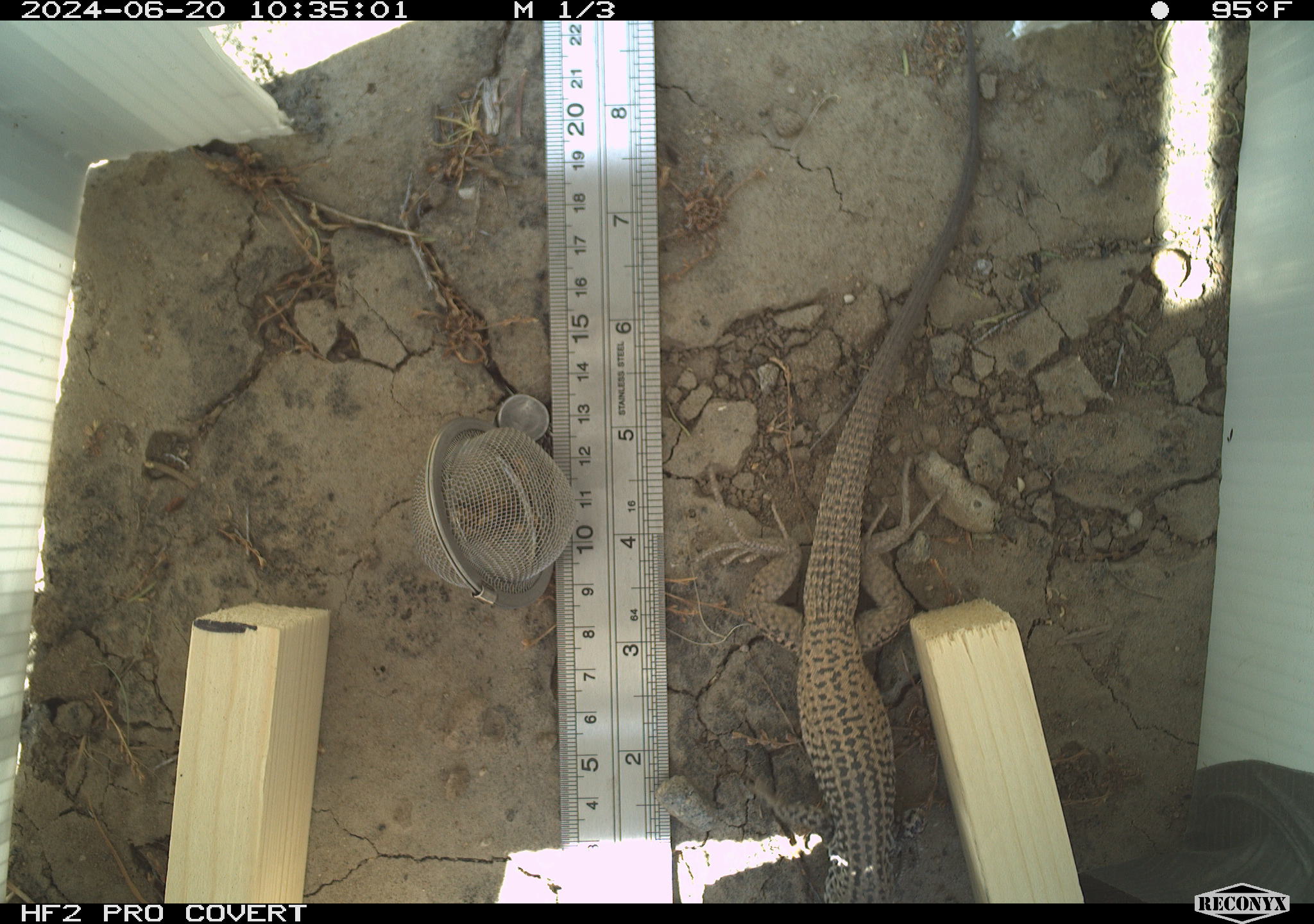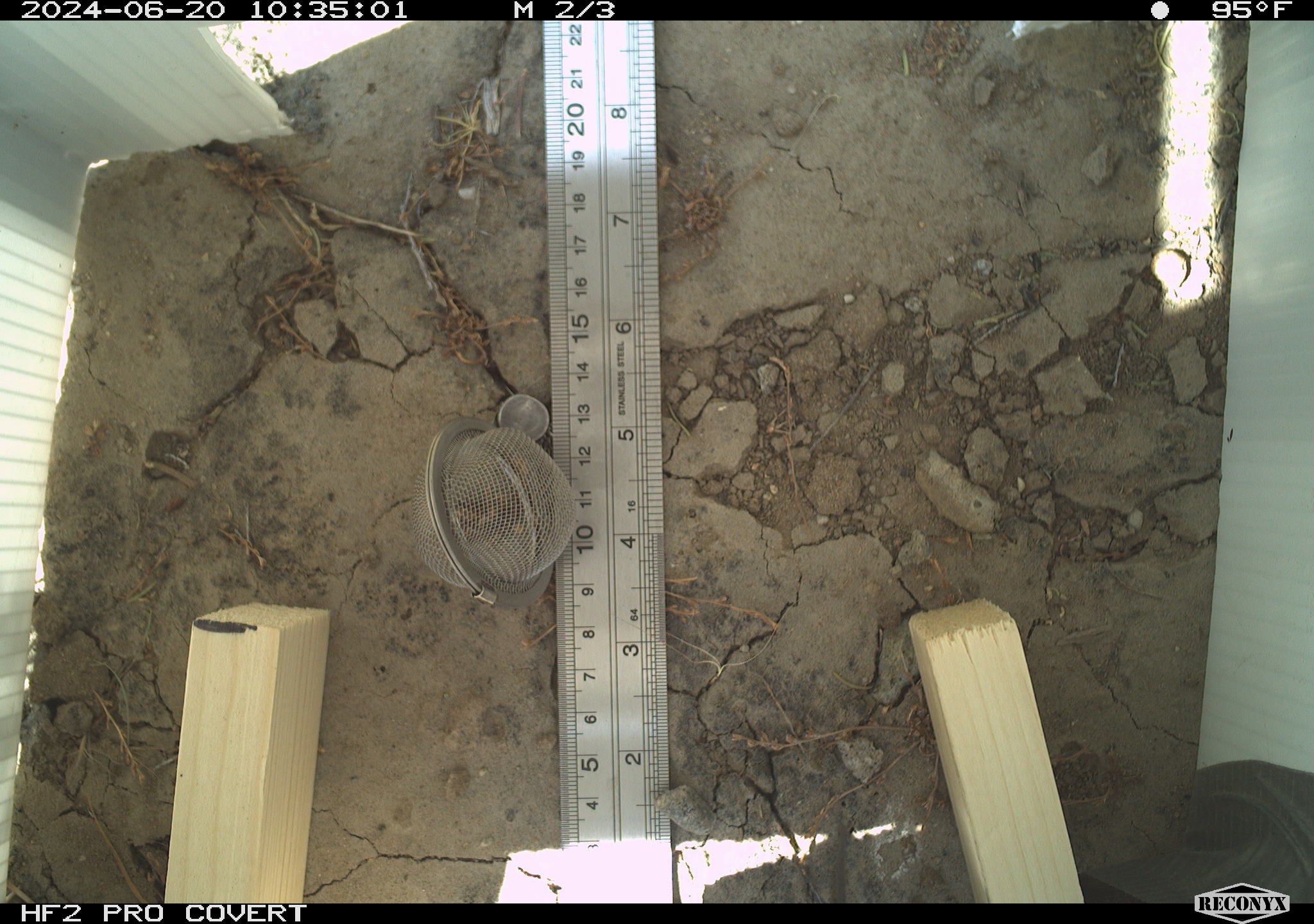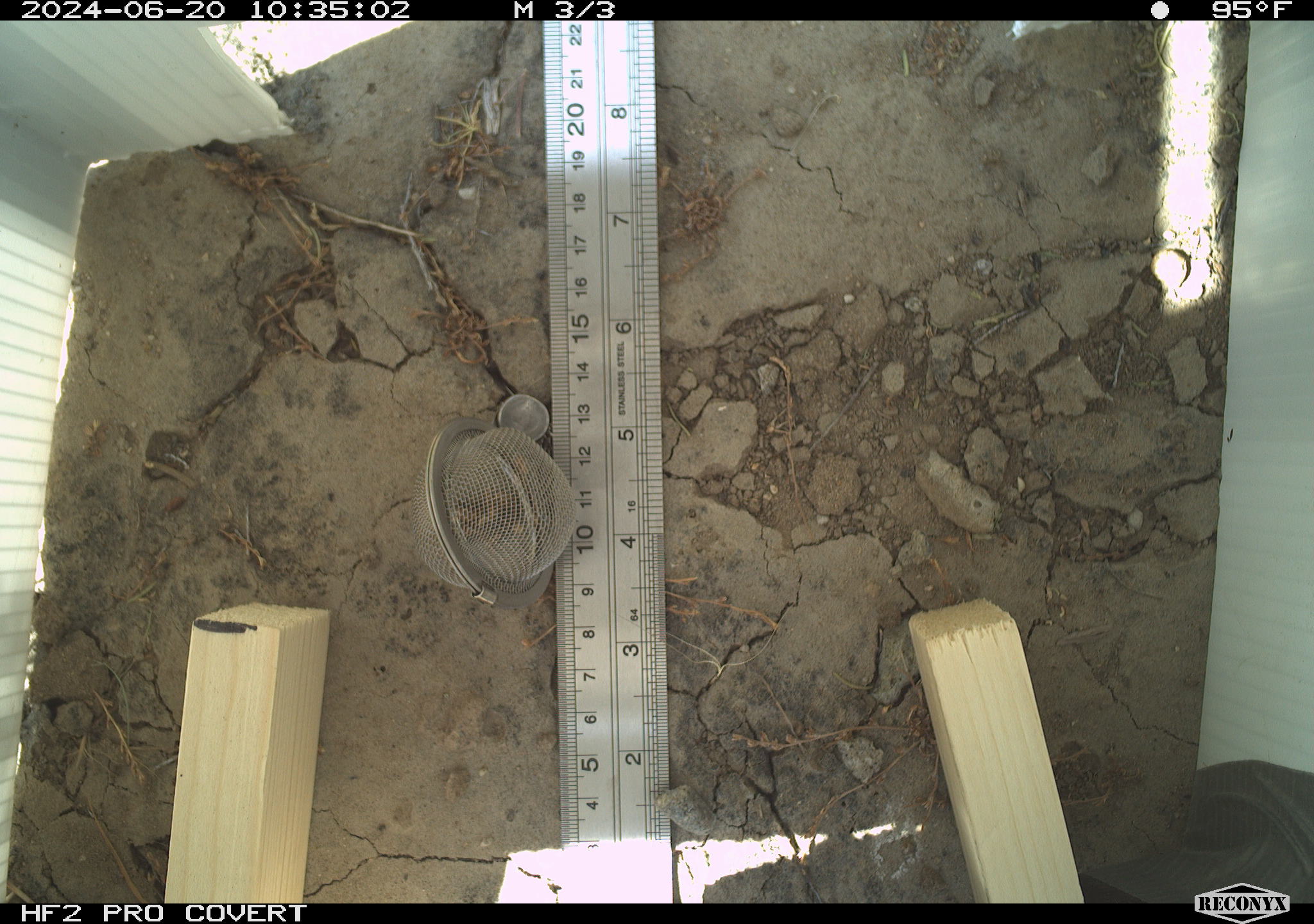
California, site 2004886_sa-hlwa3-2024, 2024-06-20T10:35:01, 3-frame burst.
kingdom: Animalia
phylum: Chordata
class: Reptilia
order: Squamata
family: Teiidae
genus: Aspidoscelis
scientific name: Aspidoscelis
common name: whiptail lizards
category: aspidoscelis species